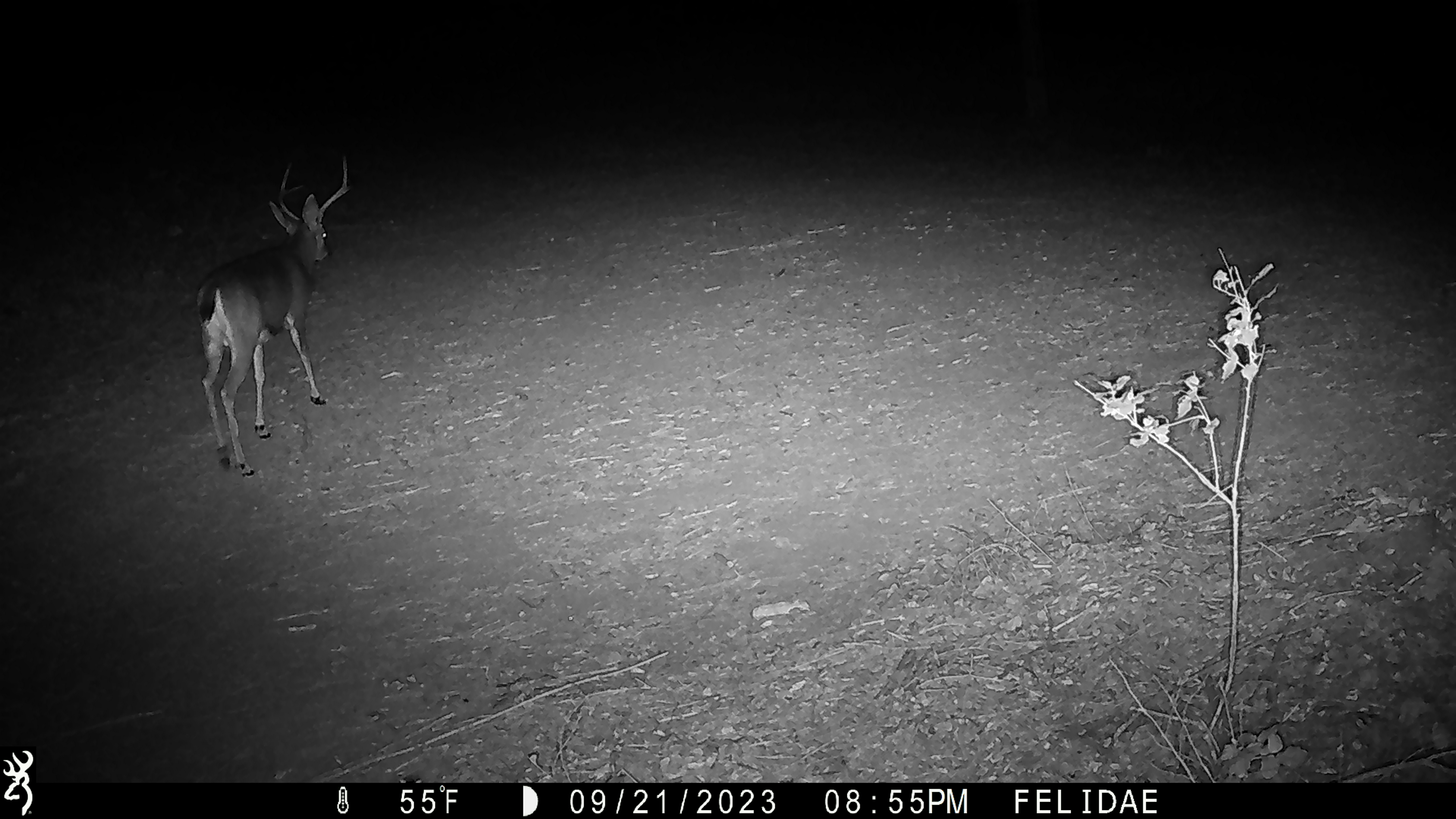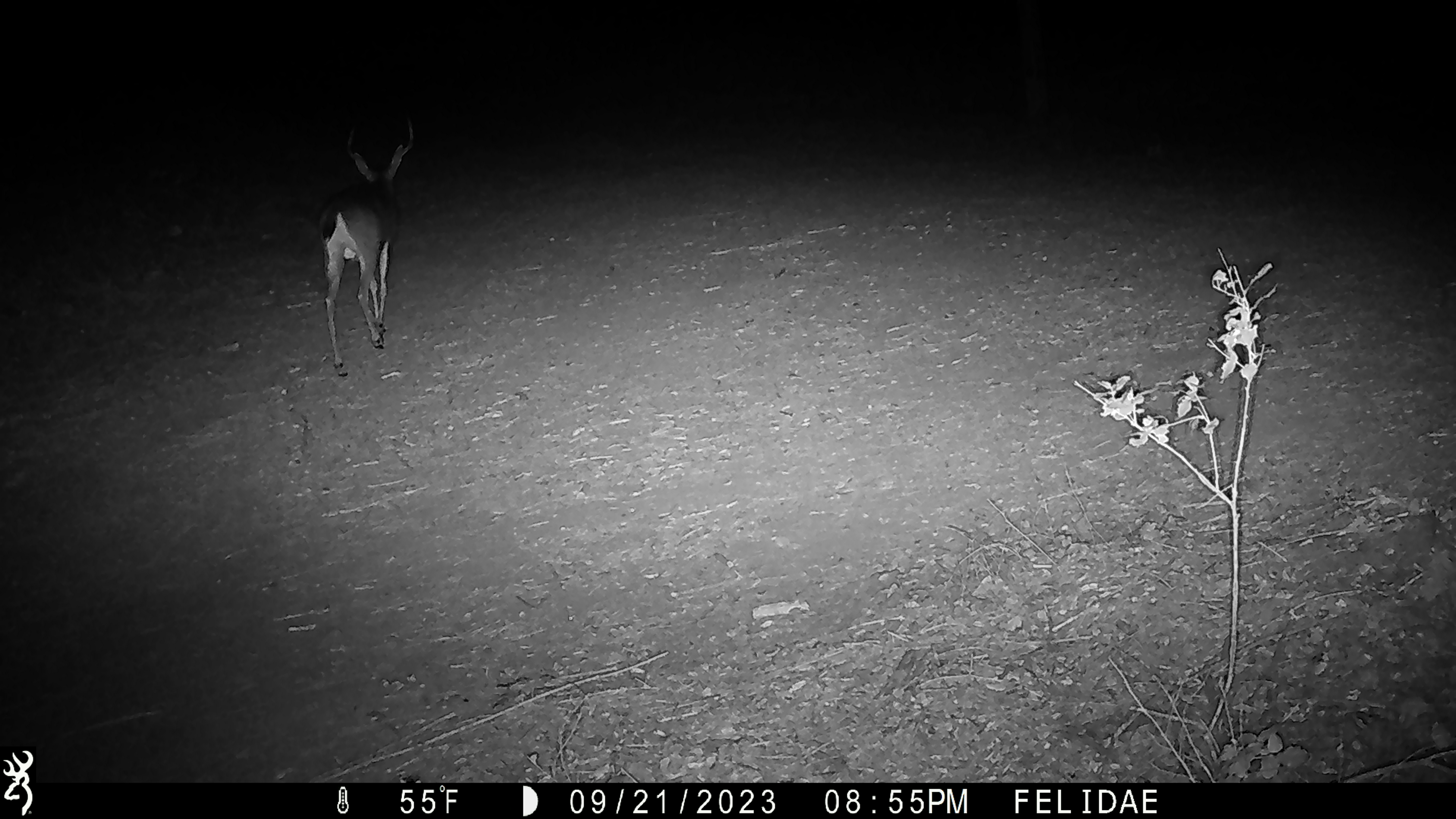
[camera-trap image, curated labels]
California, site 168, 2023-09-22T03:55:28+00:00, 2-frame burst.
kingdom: Animalia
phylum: Chordata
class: Mammalia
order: Artiodactyla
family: Cervidae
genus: Odocoileus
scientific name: Odocoileus hemionus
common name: mule deer